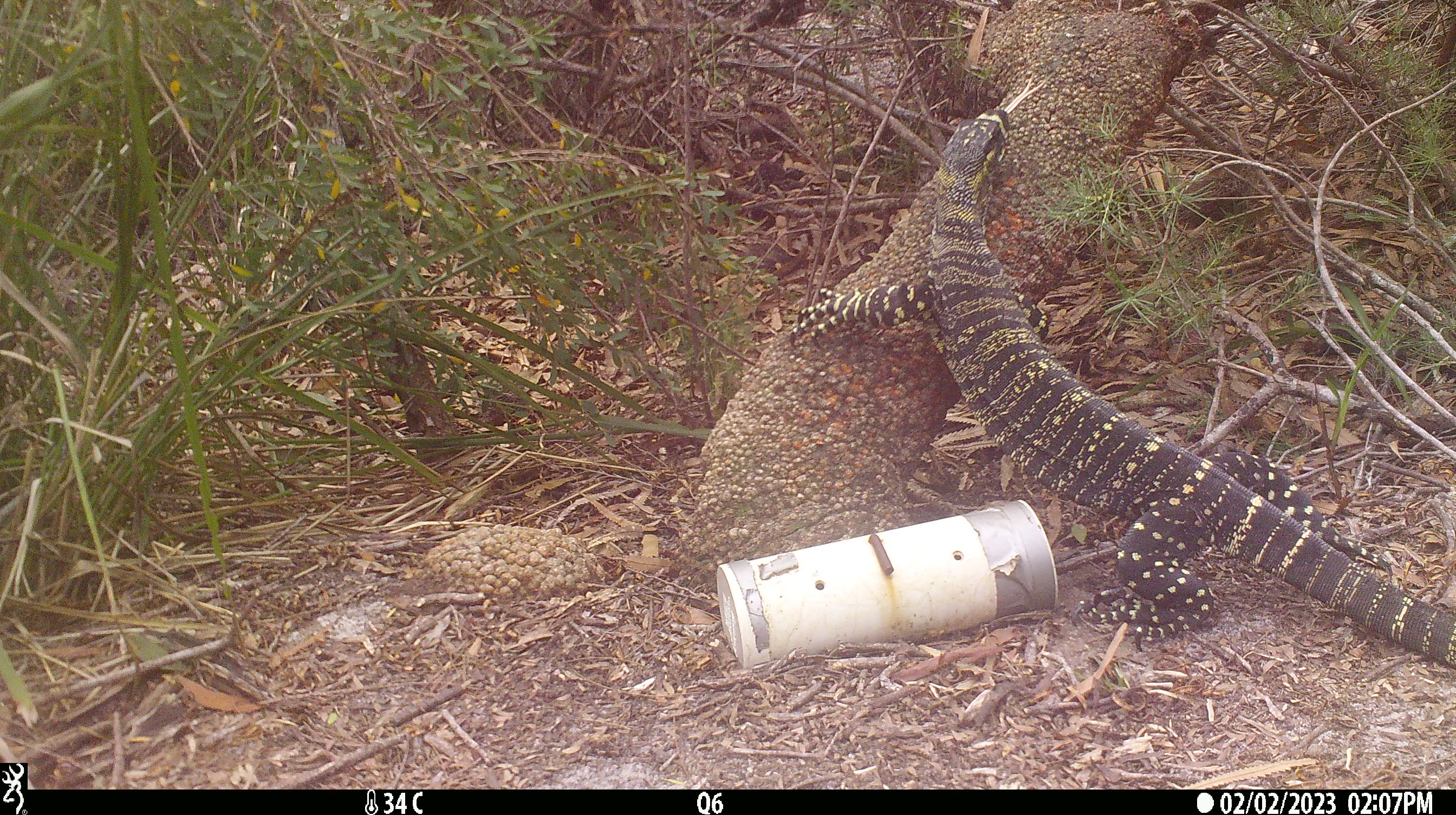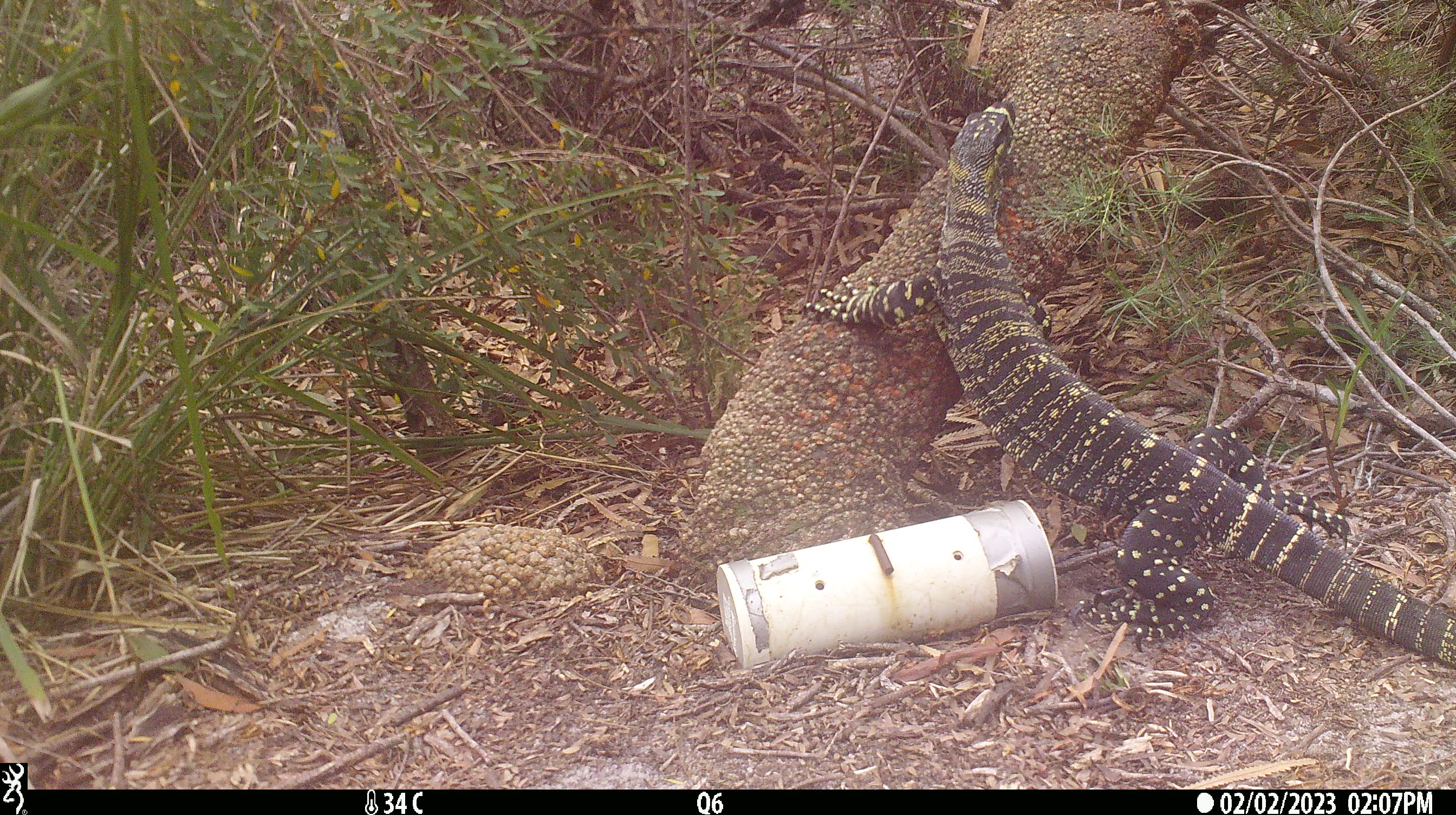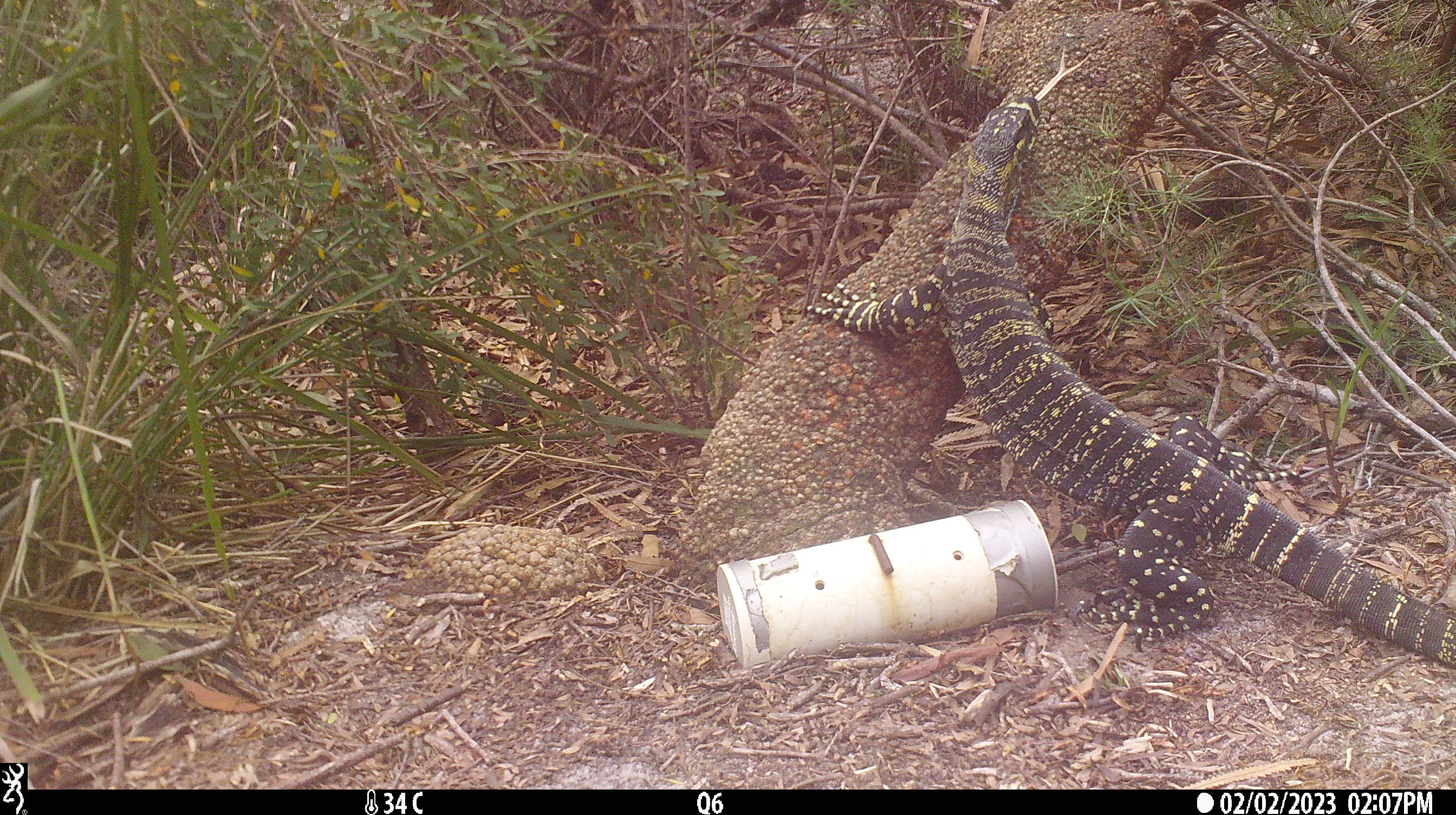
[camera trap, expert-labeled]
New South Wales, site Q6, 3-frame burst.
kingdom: Animalia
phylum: Chordata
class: Reptilia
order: Squamata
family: Varanidae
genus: Varanus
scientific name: Varanus varius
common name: lace monitor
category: goanna